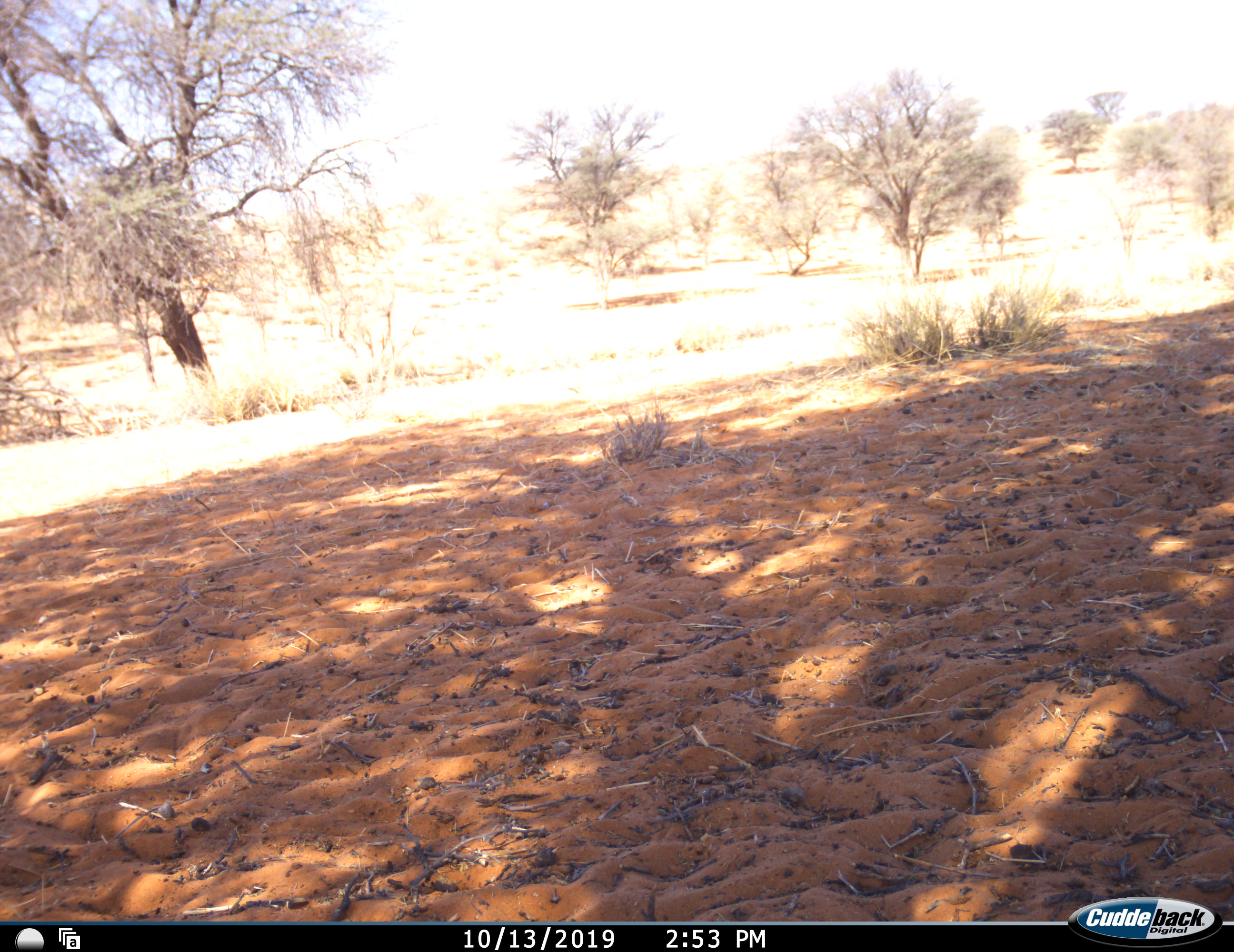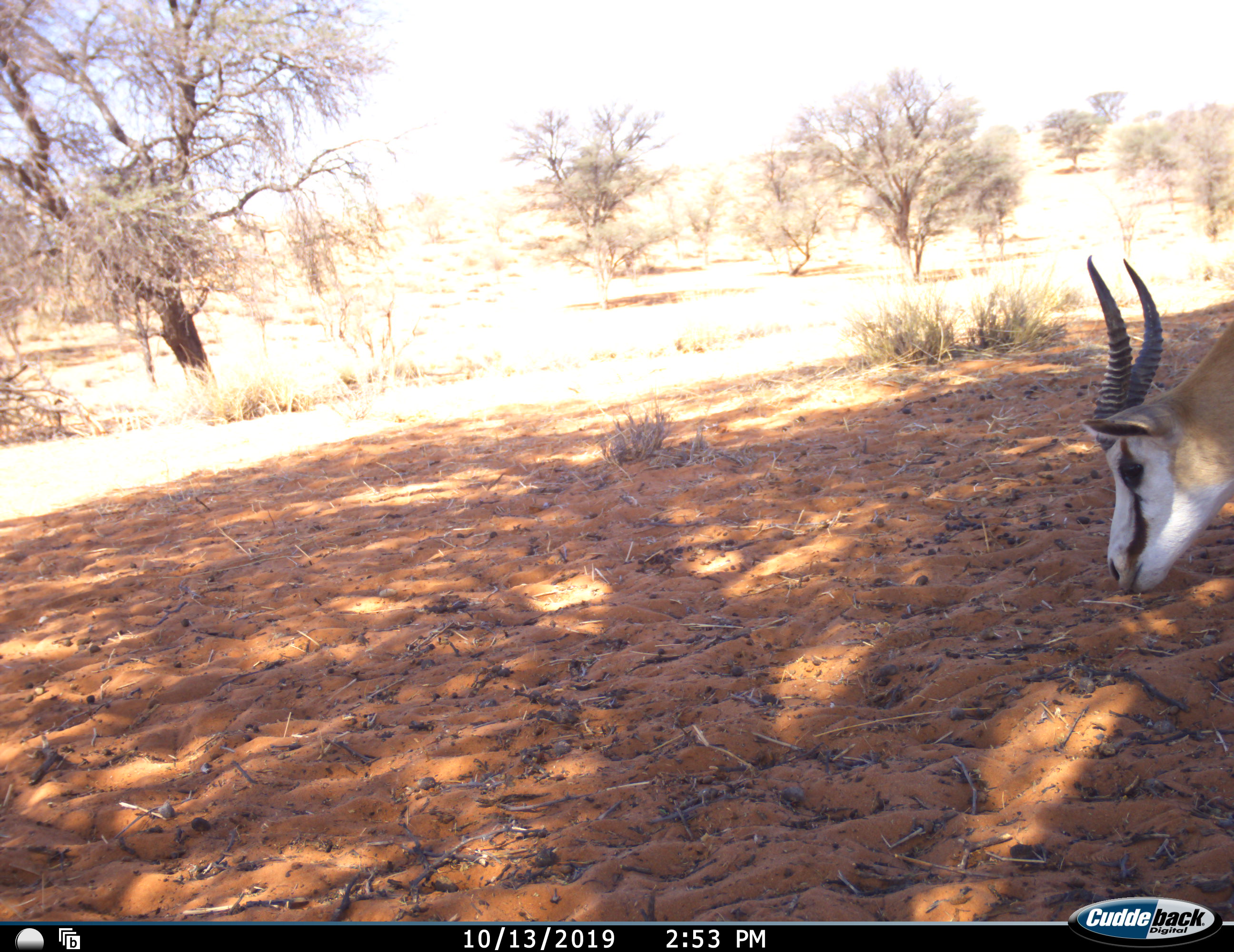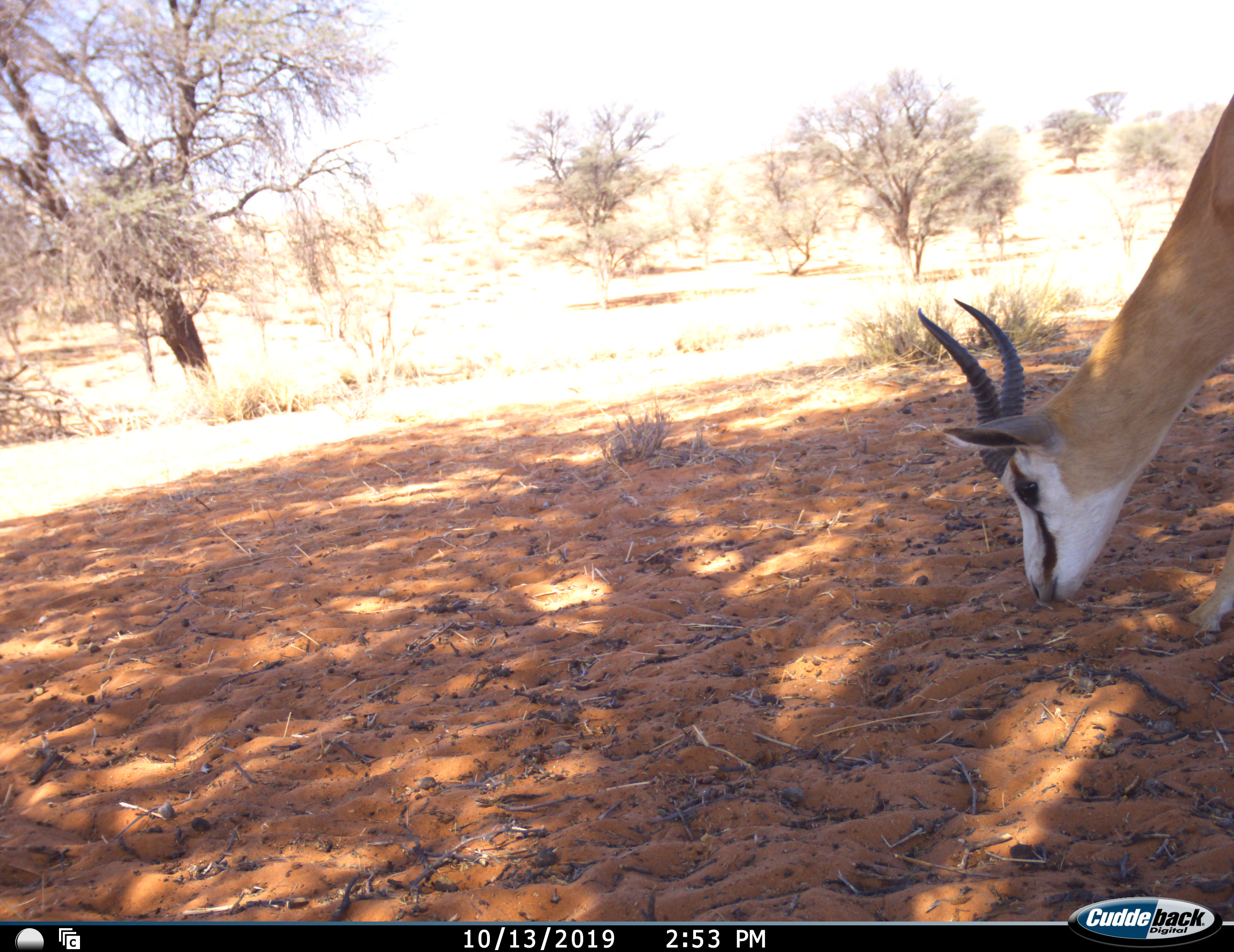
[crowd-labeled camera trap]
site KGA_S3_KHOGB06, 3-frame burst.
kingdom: Animalia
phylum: Chordata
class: Mammalia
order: Artiodactyla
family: Bovidae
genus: Antidorcas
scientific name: Antidorcas marsupialis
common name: springbok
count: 1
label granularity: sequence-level